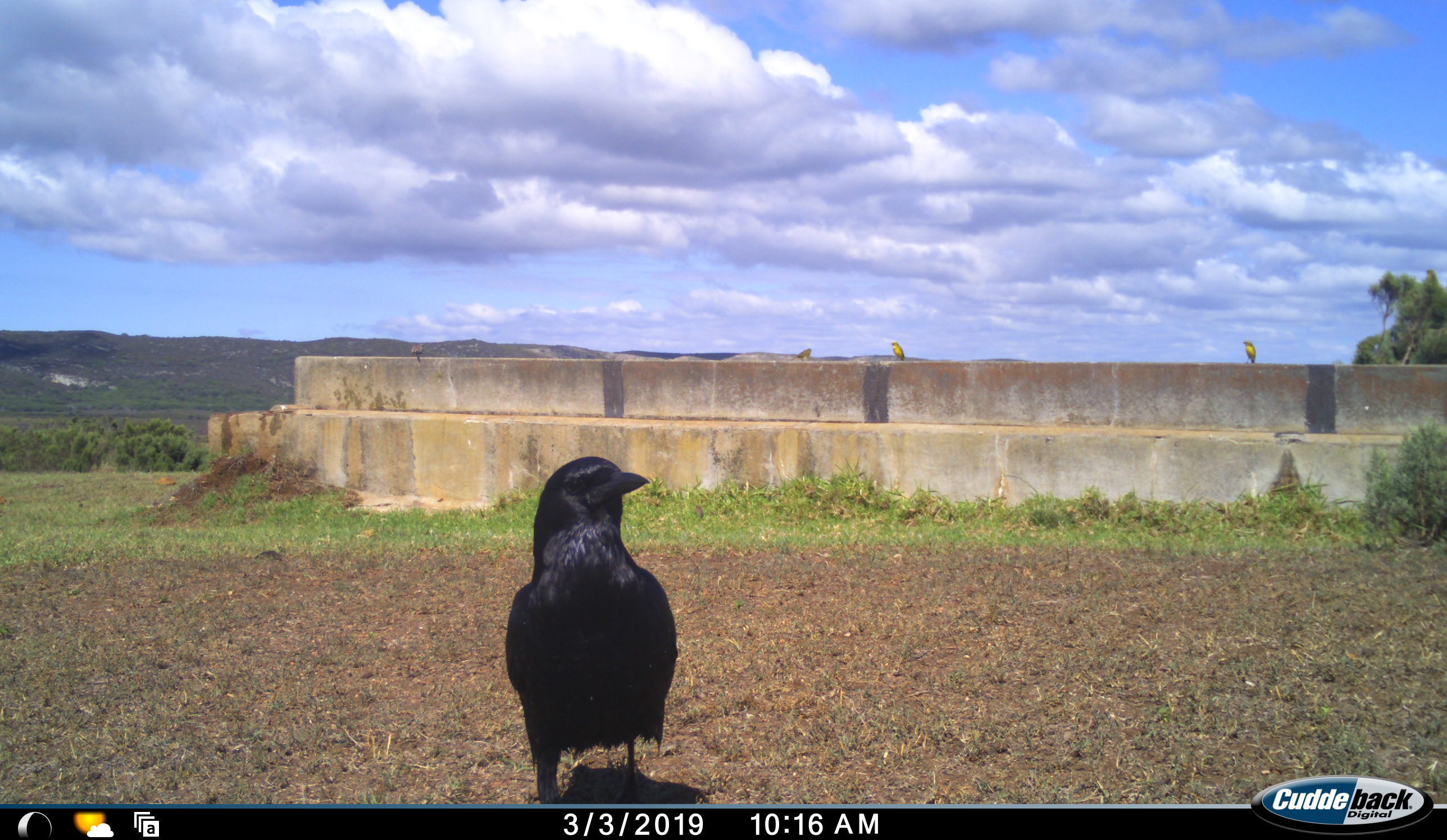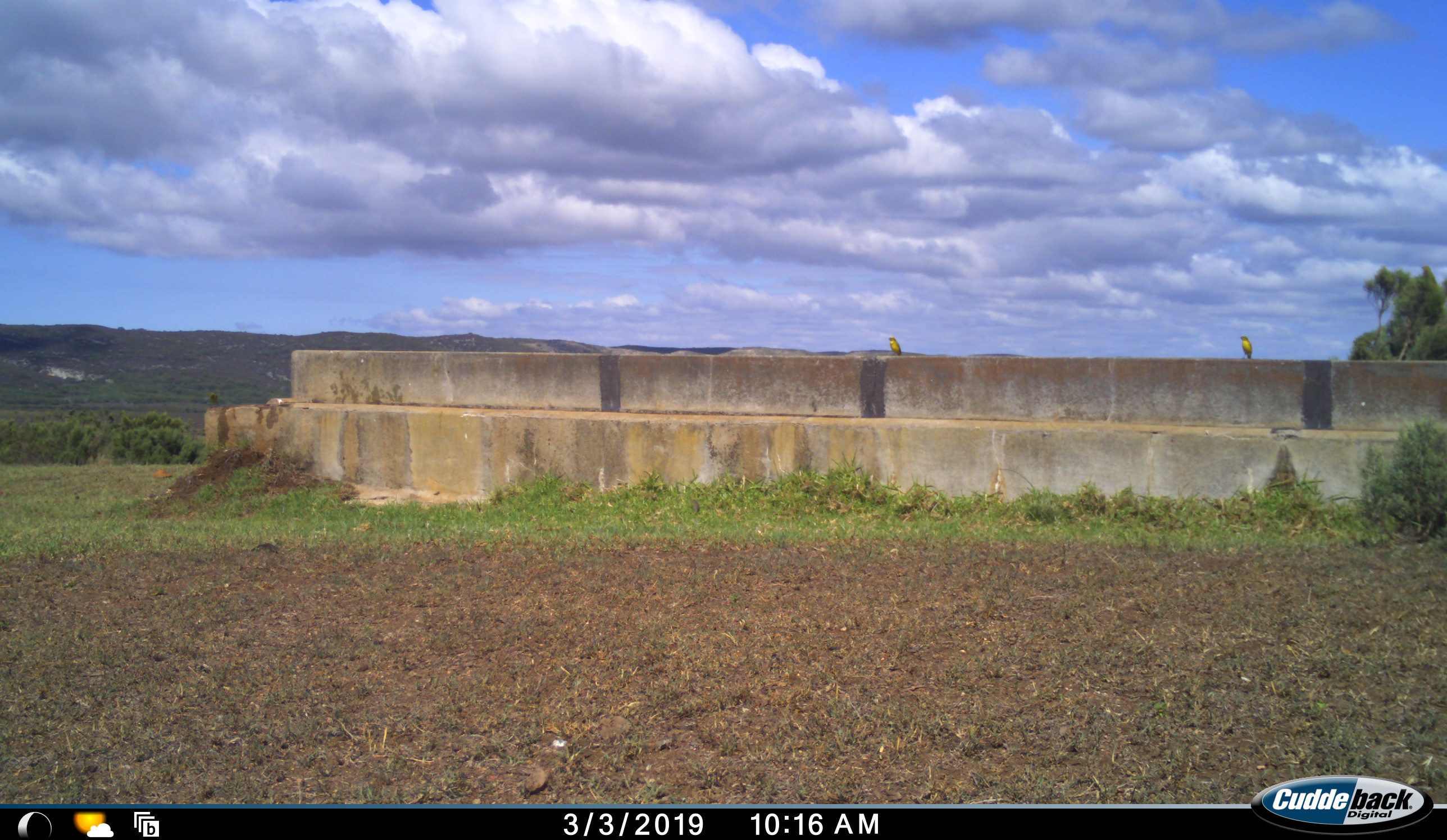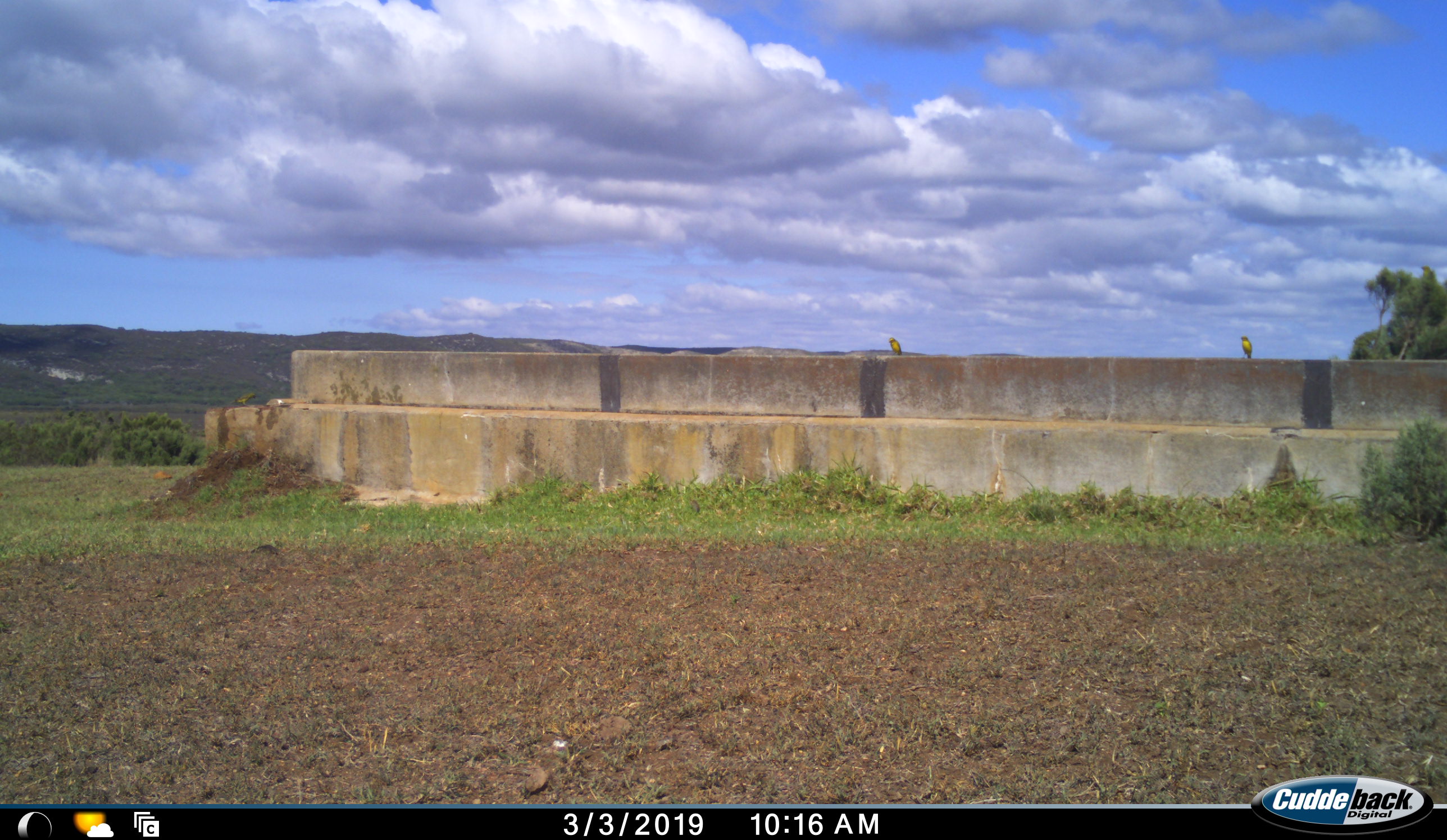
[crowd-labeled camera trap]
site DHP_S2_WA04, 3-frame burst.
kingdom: Animalia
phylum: Chordata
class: Aves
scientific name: Aves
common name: bird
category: birdother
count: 3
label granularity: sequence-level